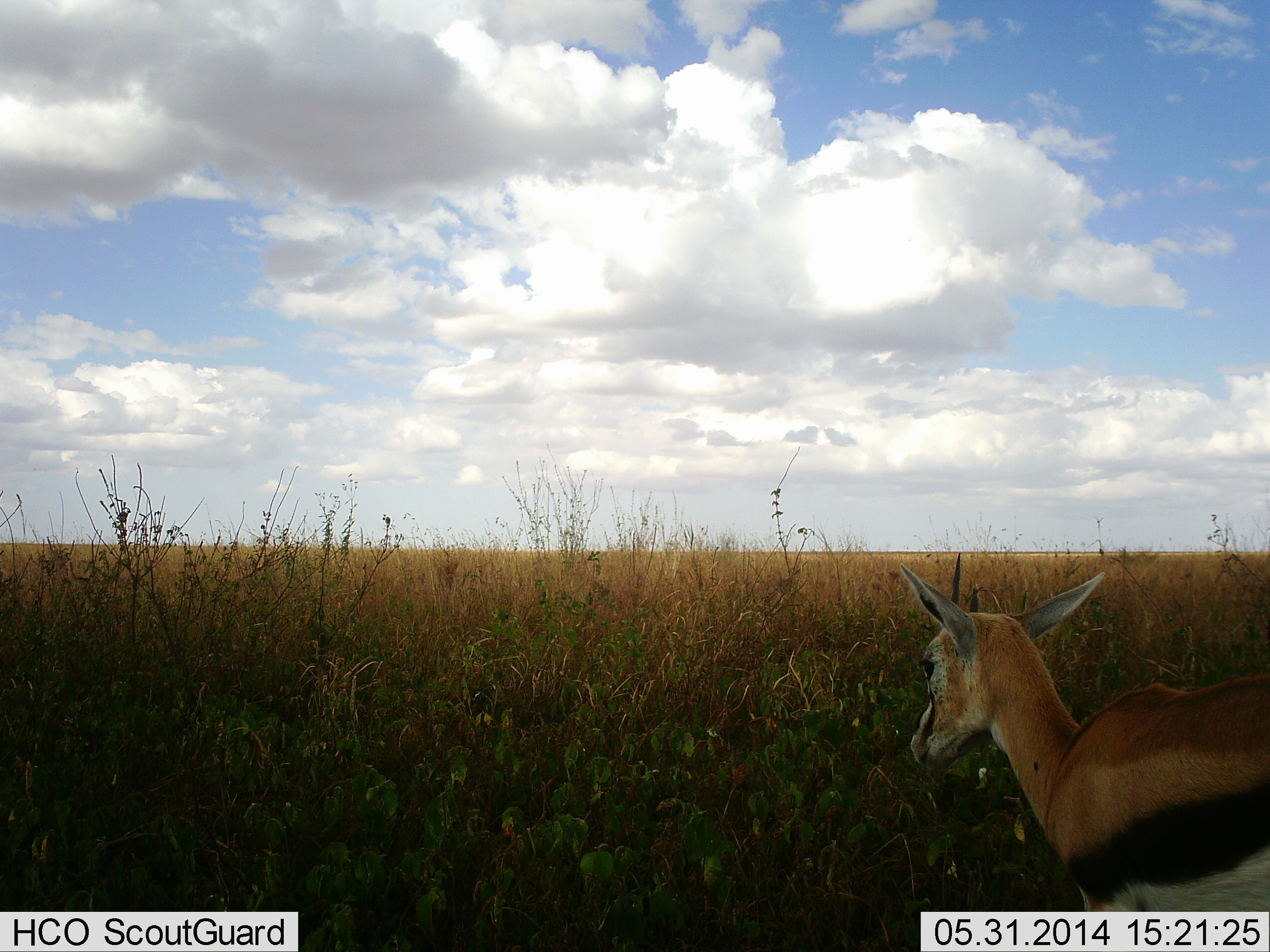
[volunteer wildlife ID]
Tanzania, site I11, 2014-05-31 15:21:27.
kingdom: Animalia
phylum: Chordata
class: Mammalia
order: Artiodactyla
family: Bovidae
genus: Eudorcas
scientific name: Eudorcas thomsonii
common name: thomson's gazelle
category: gazellethomsons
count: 1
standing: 90%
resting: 0%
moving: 20%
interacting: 0%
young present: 0%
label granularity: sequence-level